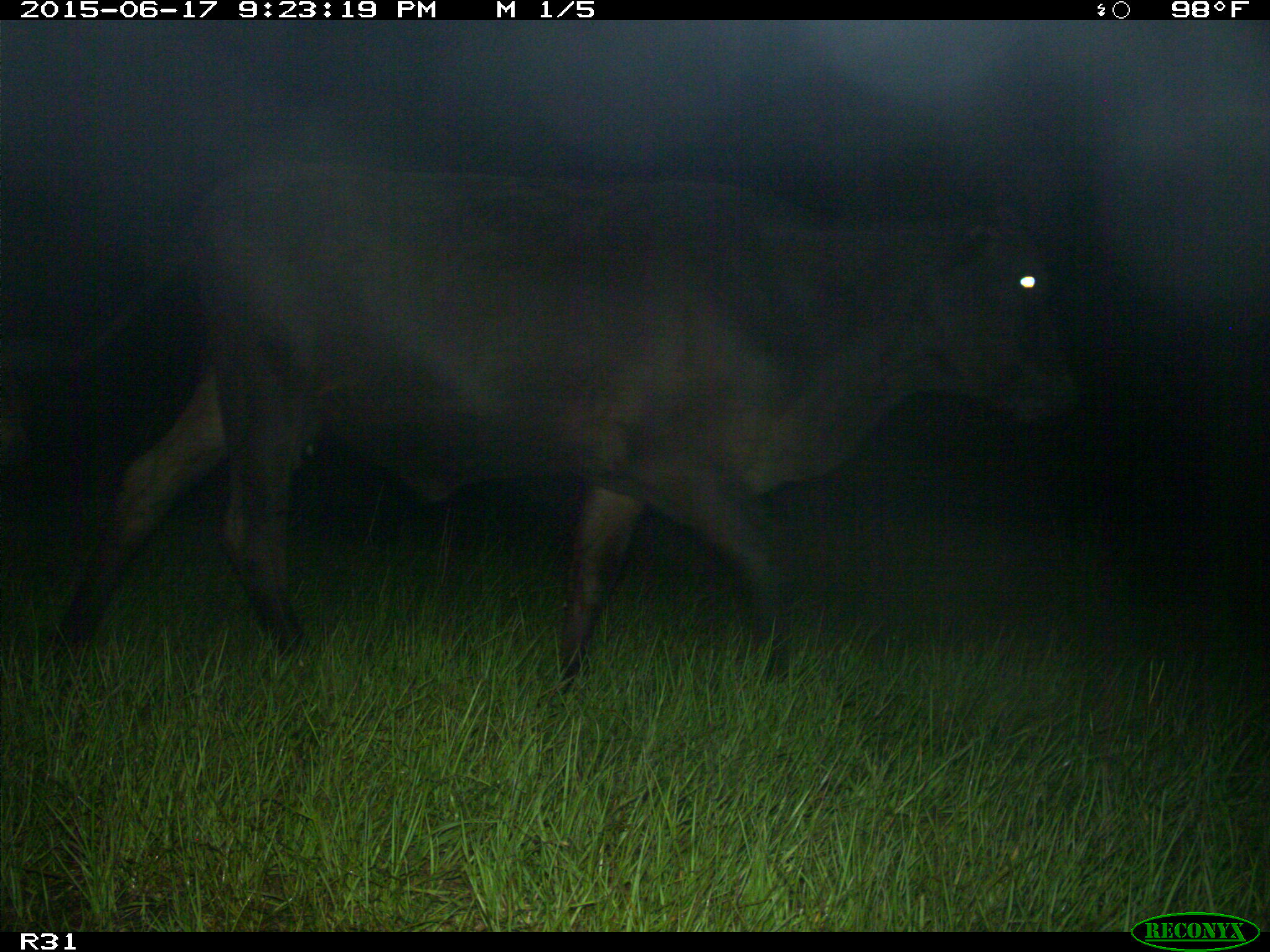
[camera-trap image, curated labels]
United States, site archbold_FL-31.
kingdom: Animalia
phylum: Chordata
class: Mammalia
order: Artiodactyla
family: Bovidae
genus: Bos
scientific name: Bos taurus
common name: domestic cow